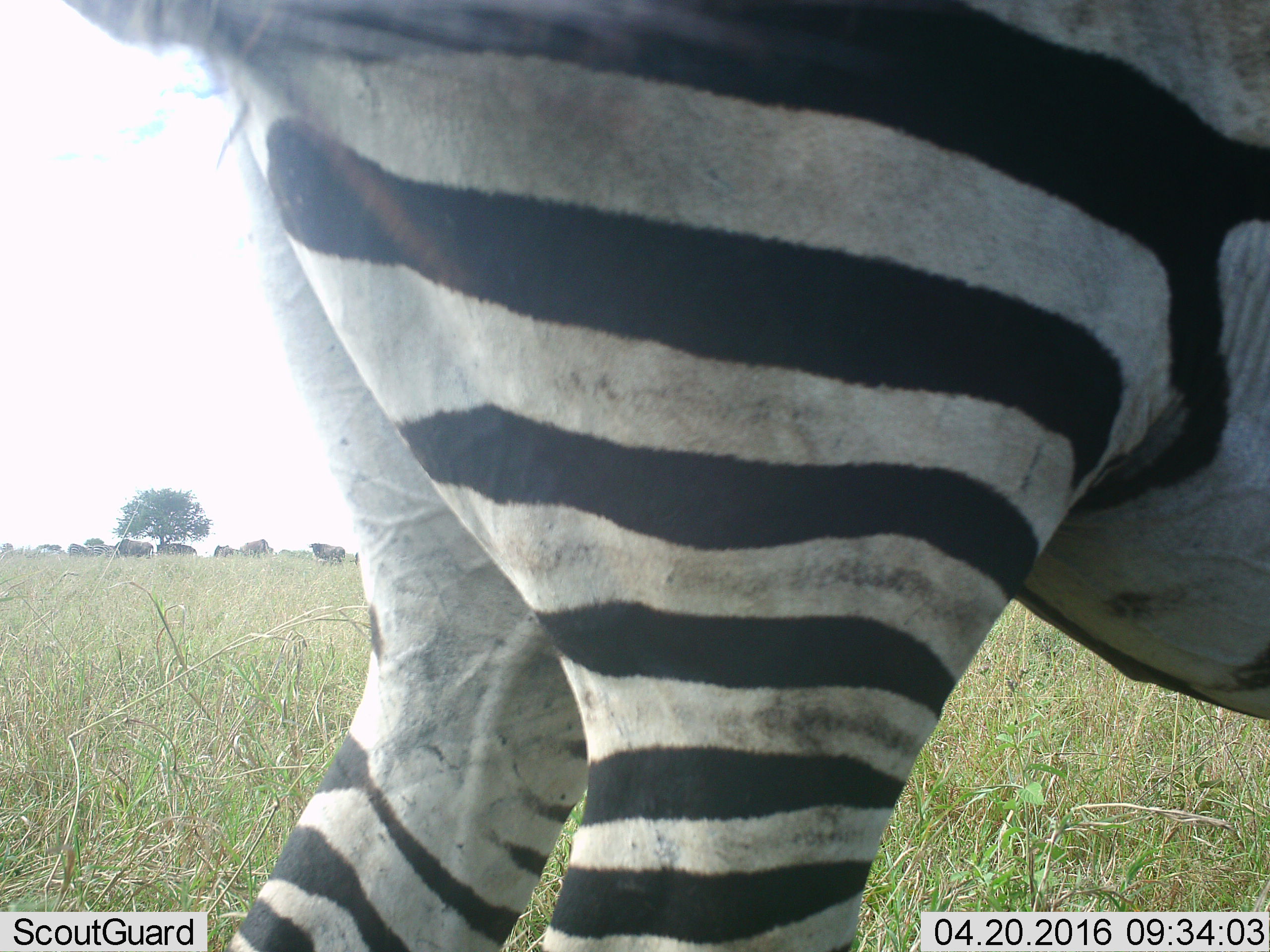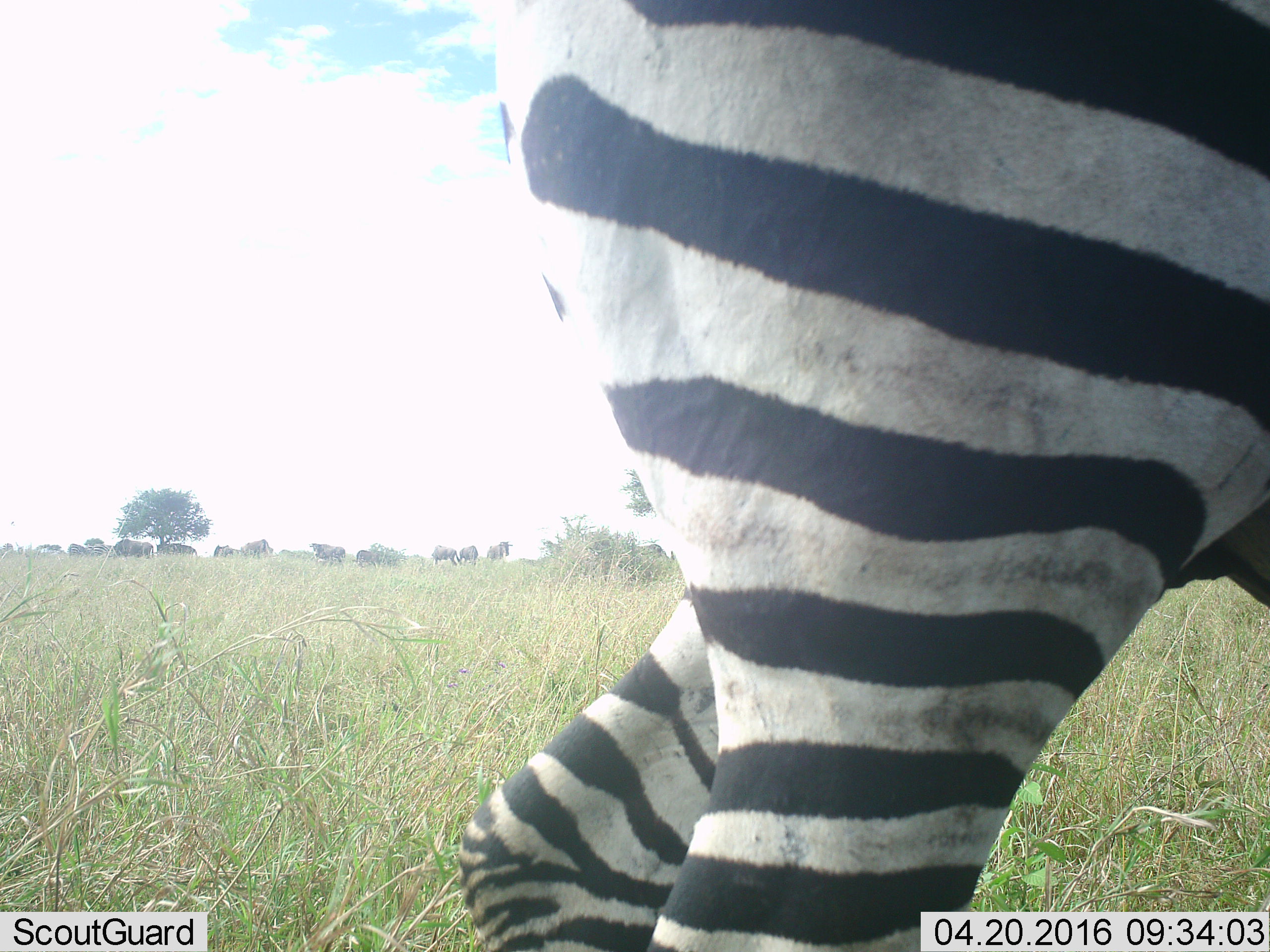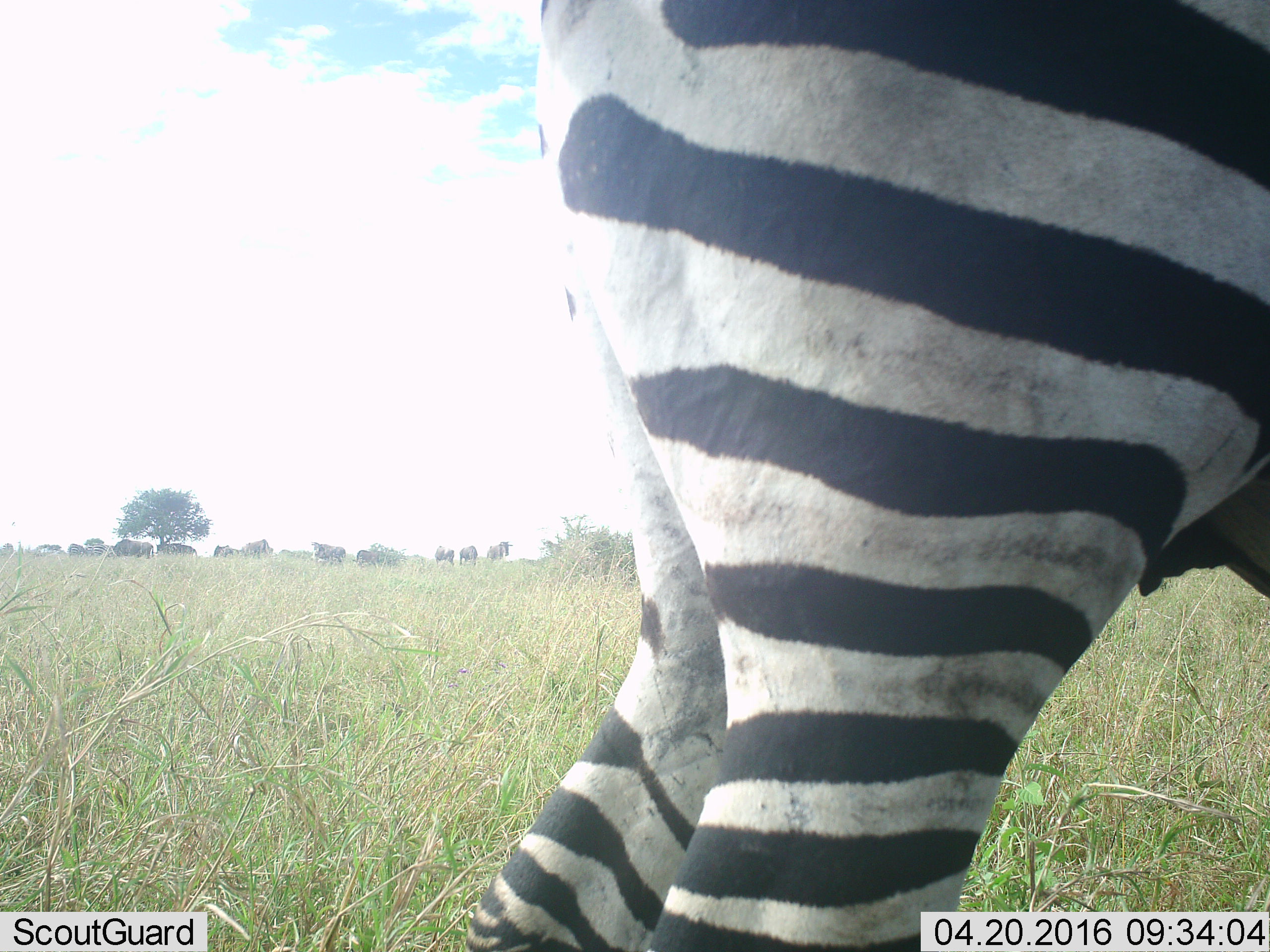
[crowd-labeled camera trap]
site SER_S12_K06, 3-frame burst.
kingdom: Animalia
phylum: Chordata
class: Mammalia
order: Artiodactyla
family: Bovidae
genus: Connochaetes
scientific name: Connochaetes taurinus taurinus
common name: blue wildebeest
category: wildebeestblue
Wildebeestblue (blue wildebeest) (Connochaetes taurinus taurinus), count 11-50. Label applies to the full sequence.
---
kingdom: Animalia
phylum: Chordata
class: Mammalia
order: Perissodactyla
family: Equidae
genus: Equus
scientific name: Equus quagga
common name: plains zebra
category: zebraplains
Zebraplains (plains zebra) (Equus quagga), count 1. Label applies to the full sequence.